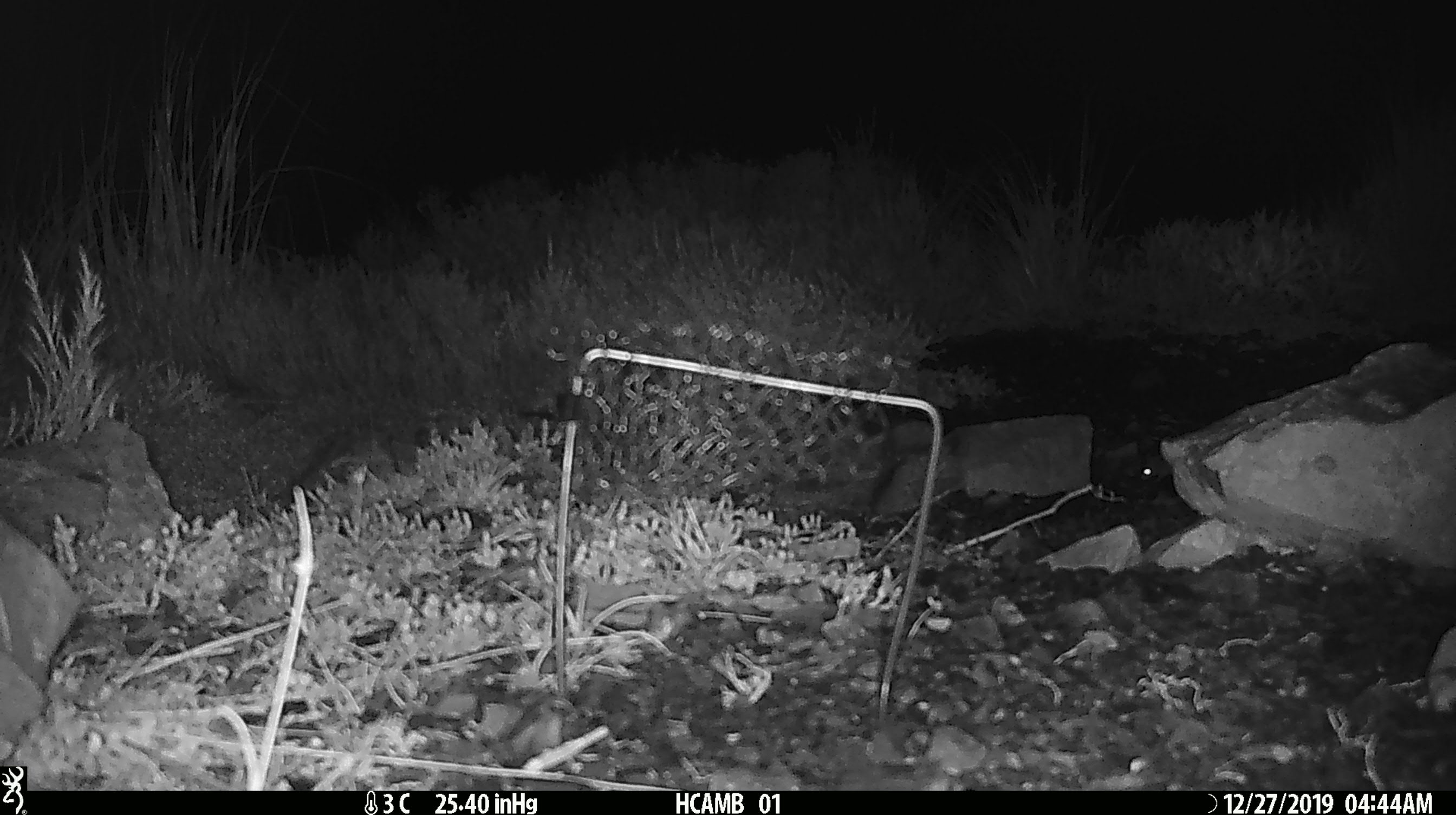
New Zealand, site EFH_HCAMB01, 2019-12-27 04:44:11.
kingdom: Animalia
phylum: Chordata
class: Mammalia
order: Rodentia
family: Muridae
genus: Mus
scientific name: Mus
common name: mouse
Mouse (Mus).